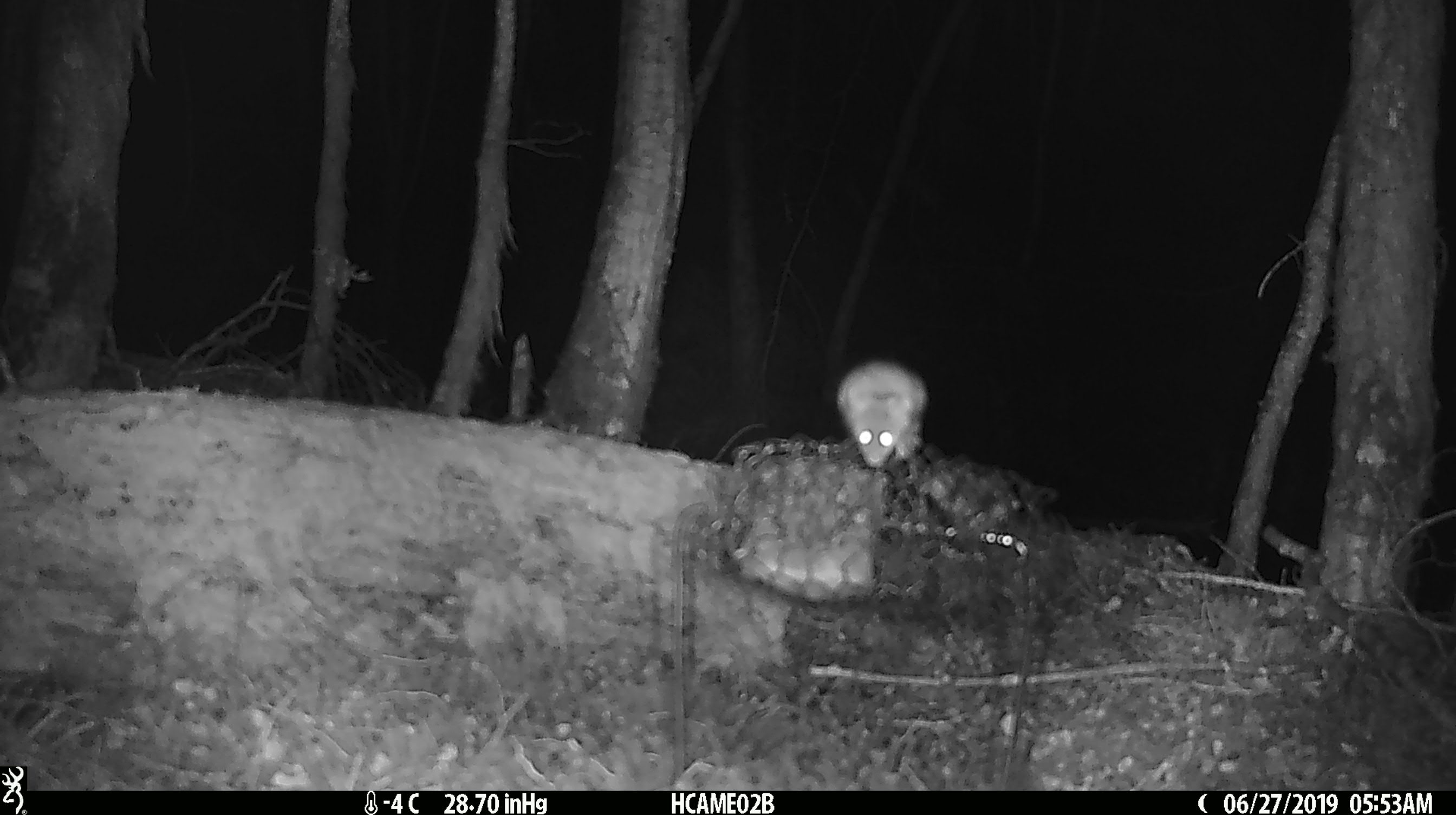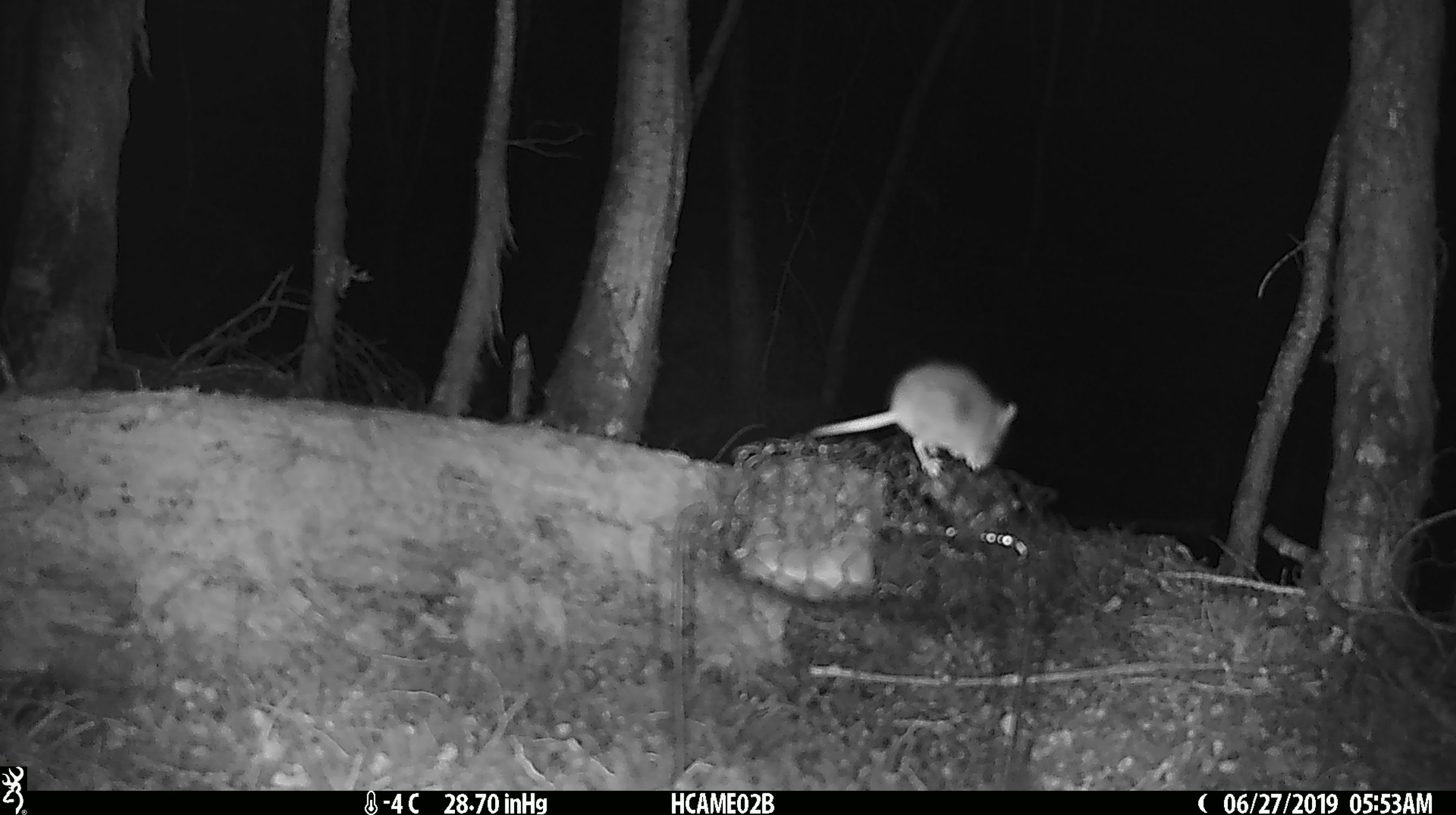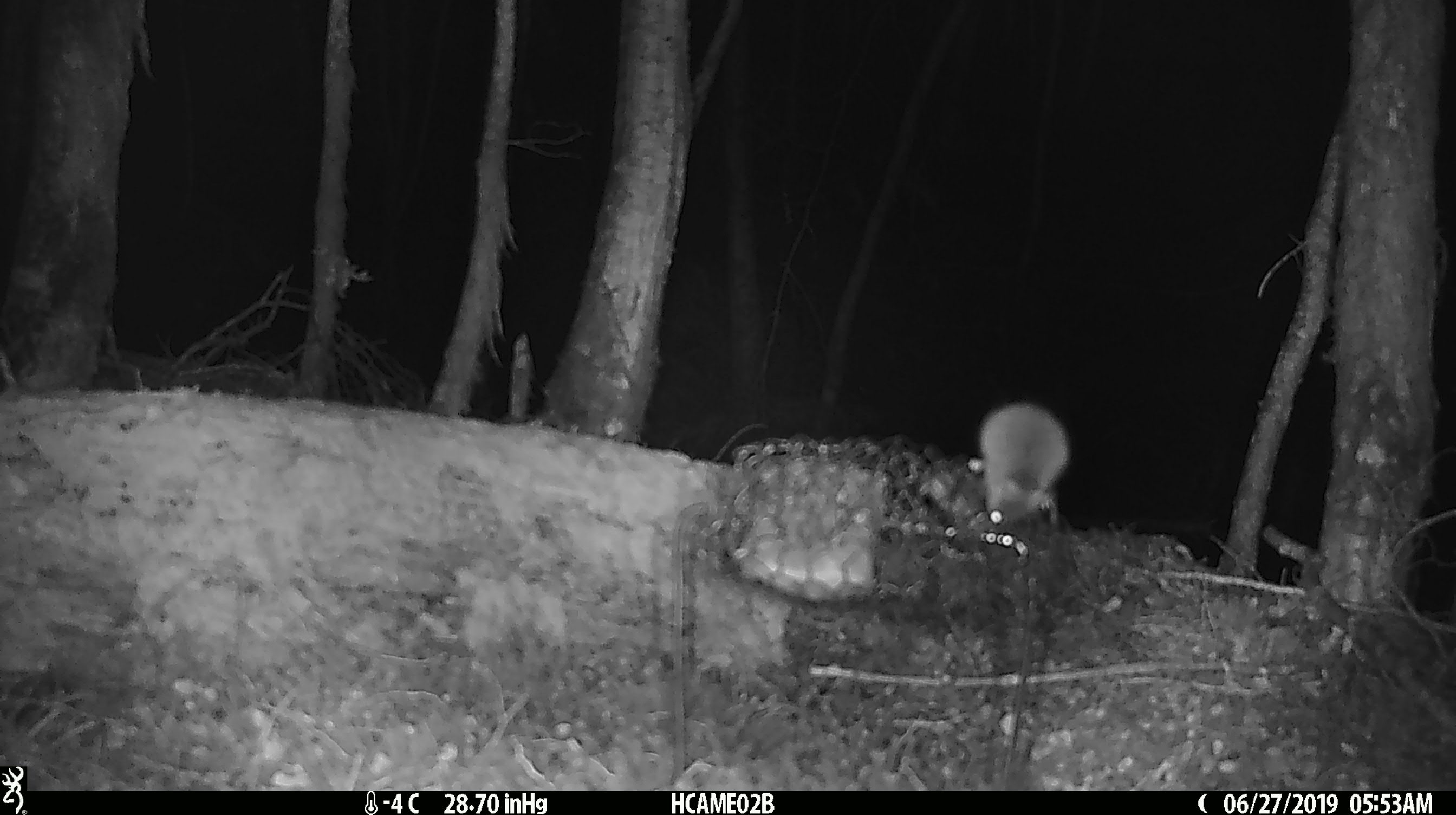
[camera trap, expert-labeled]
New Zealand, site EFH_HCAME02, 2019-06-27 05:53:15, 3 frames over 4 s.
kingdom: Animalia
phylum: Chordata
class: Mammalia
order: Rodentia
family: Muridae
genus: Mus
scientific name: Mus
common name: mouse